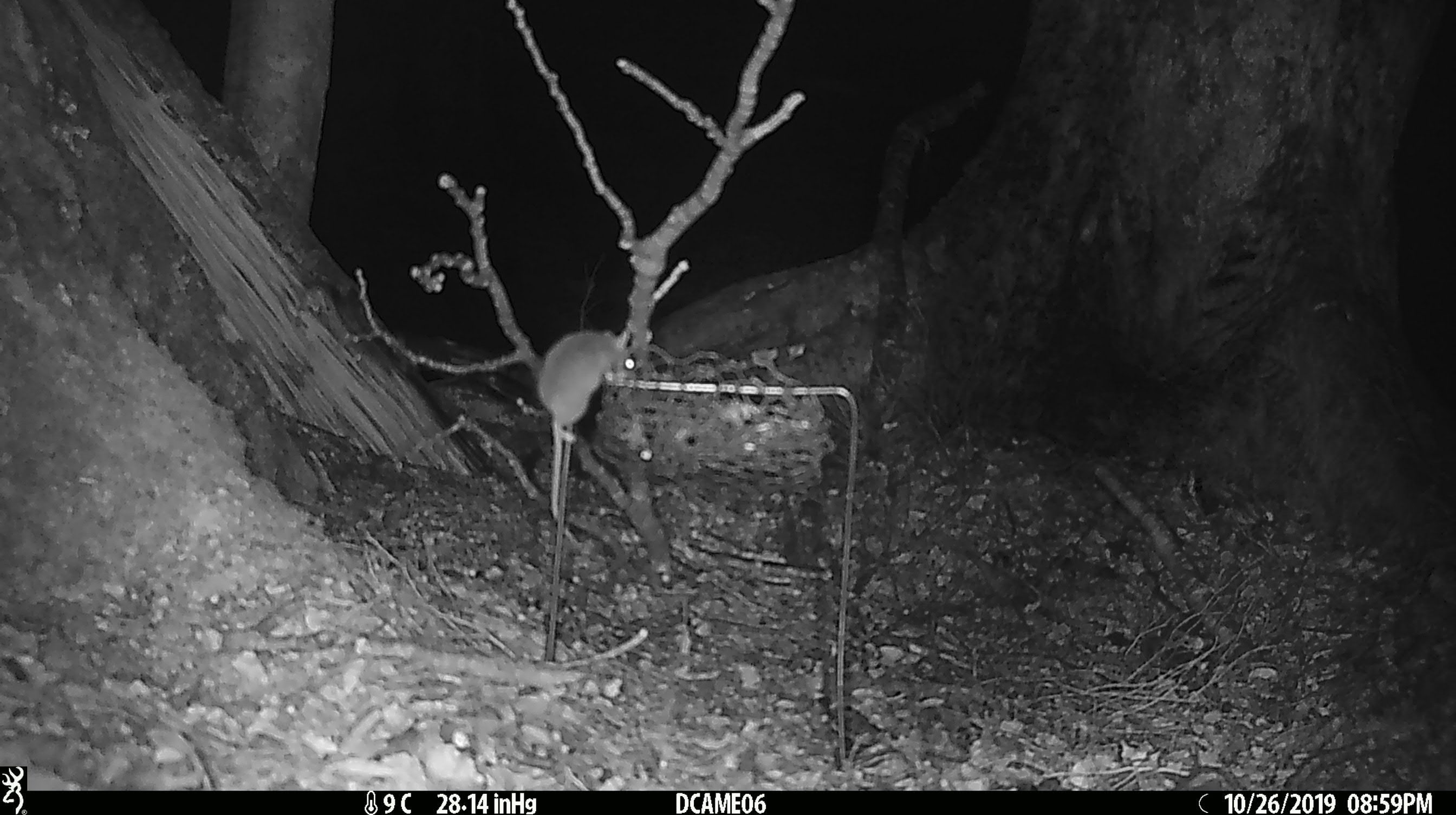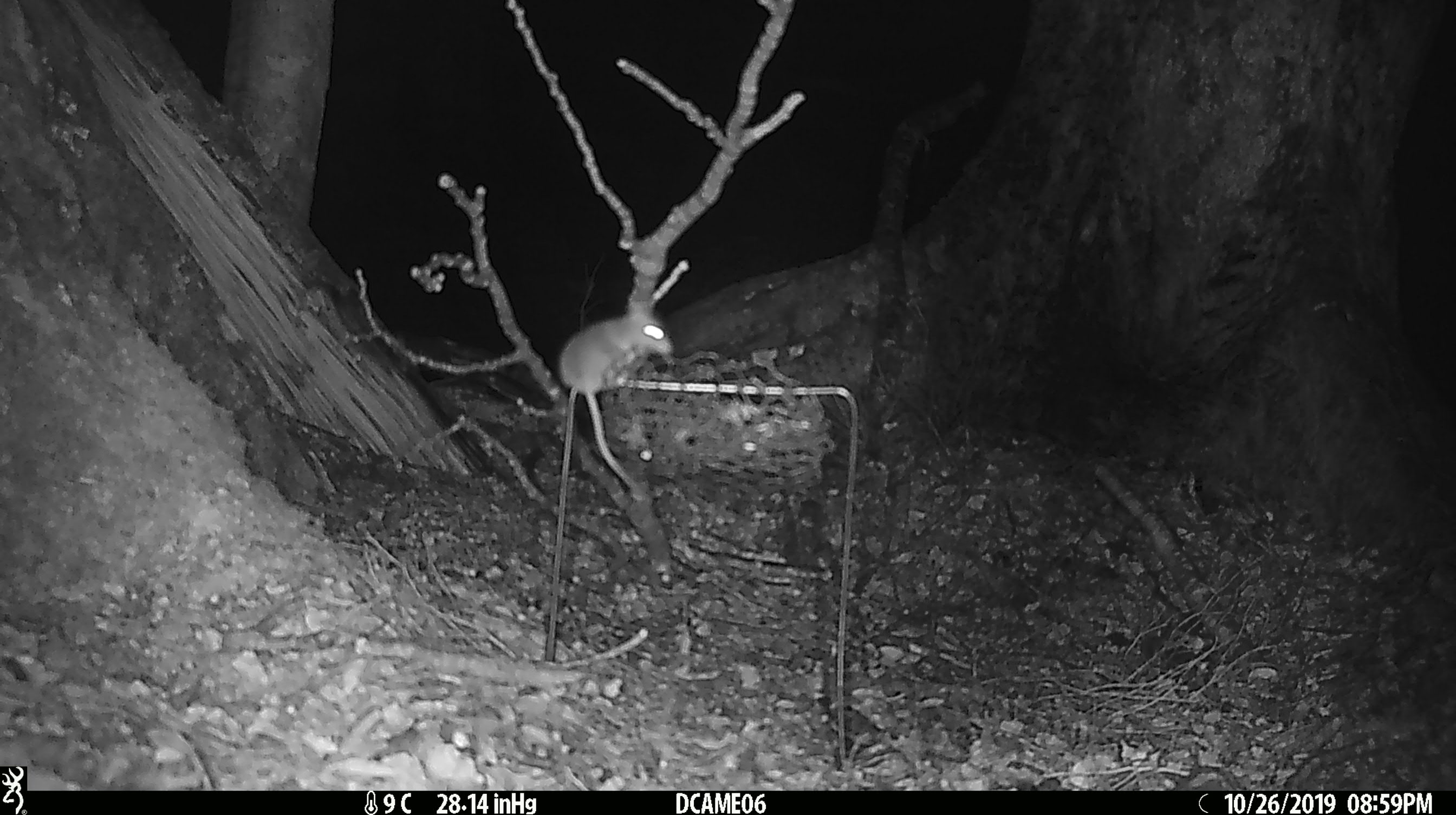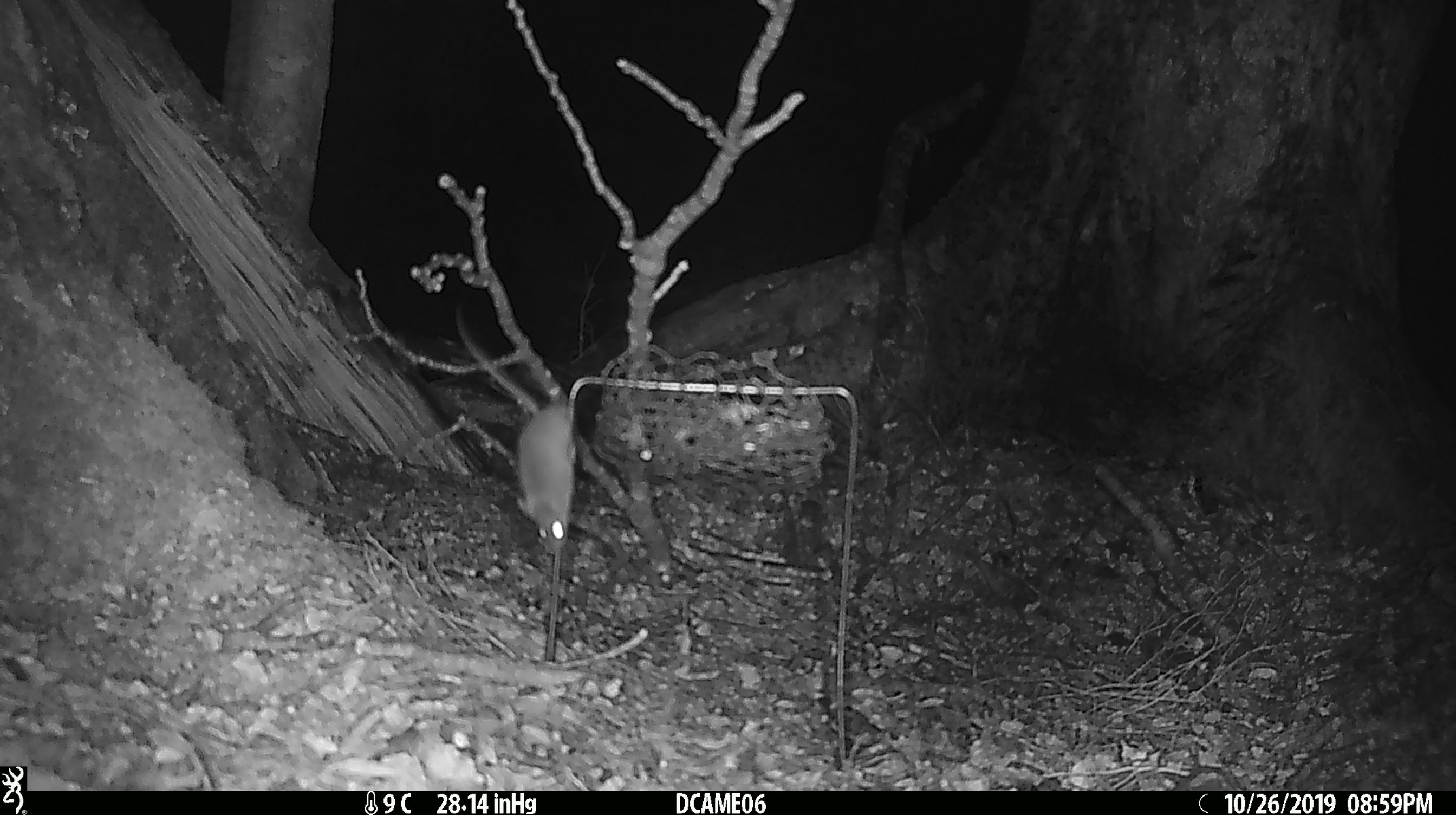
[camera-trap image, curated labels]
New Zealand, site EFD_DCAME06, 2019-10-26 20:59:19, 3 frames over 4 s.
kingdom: Animalia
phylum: Chordata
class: Mammalia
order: Rodentia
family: Muridae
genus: Mus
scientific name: Mus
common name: mouse